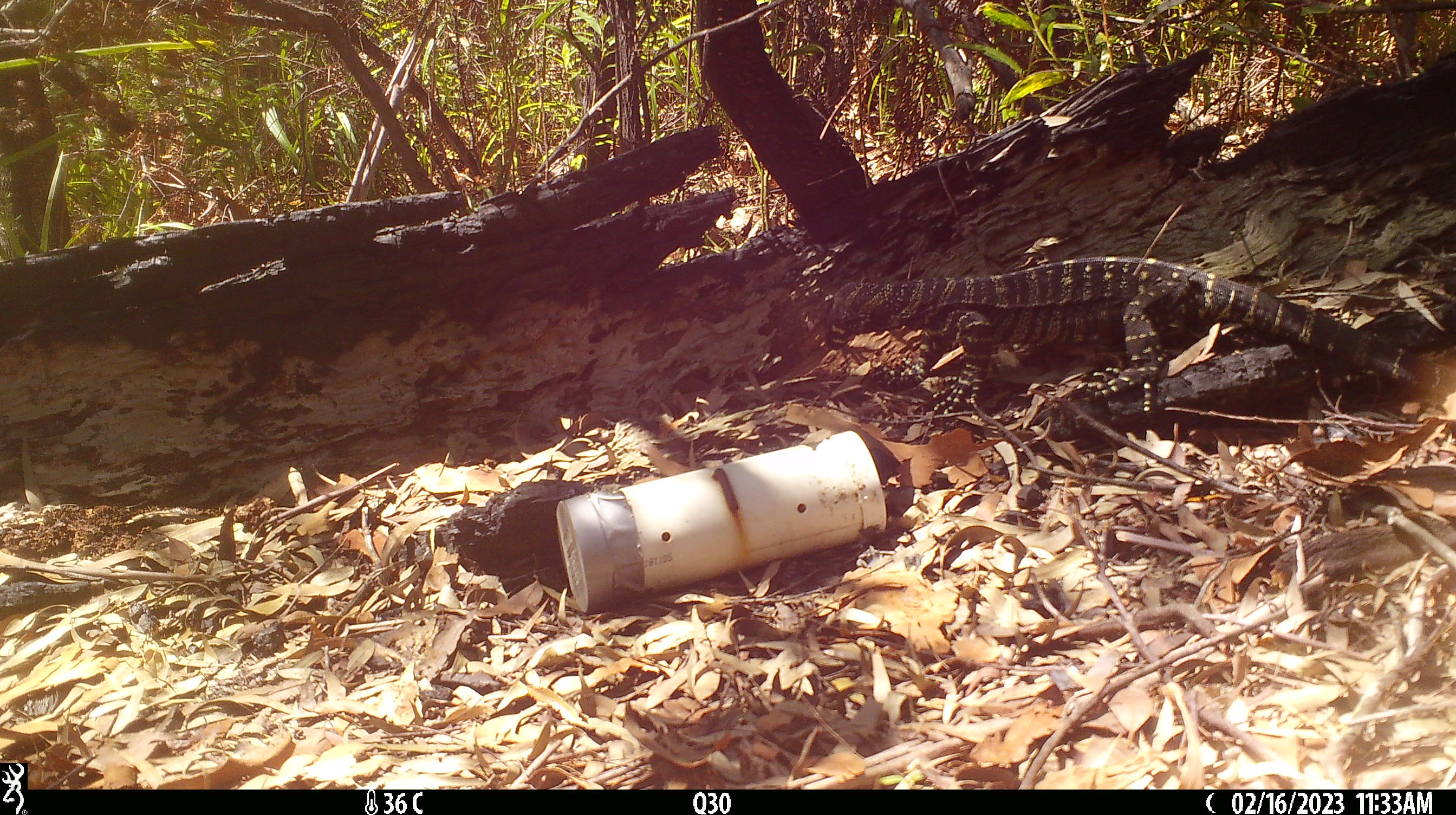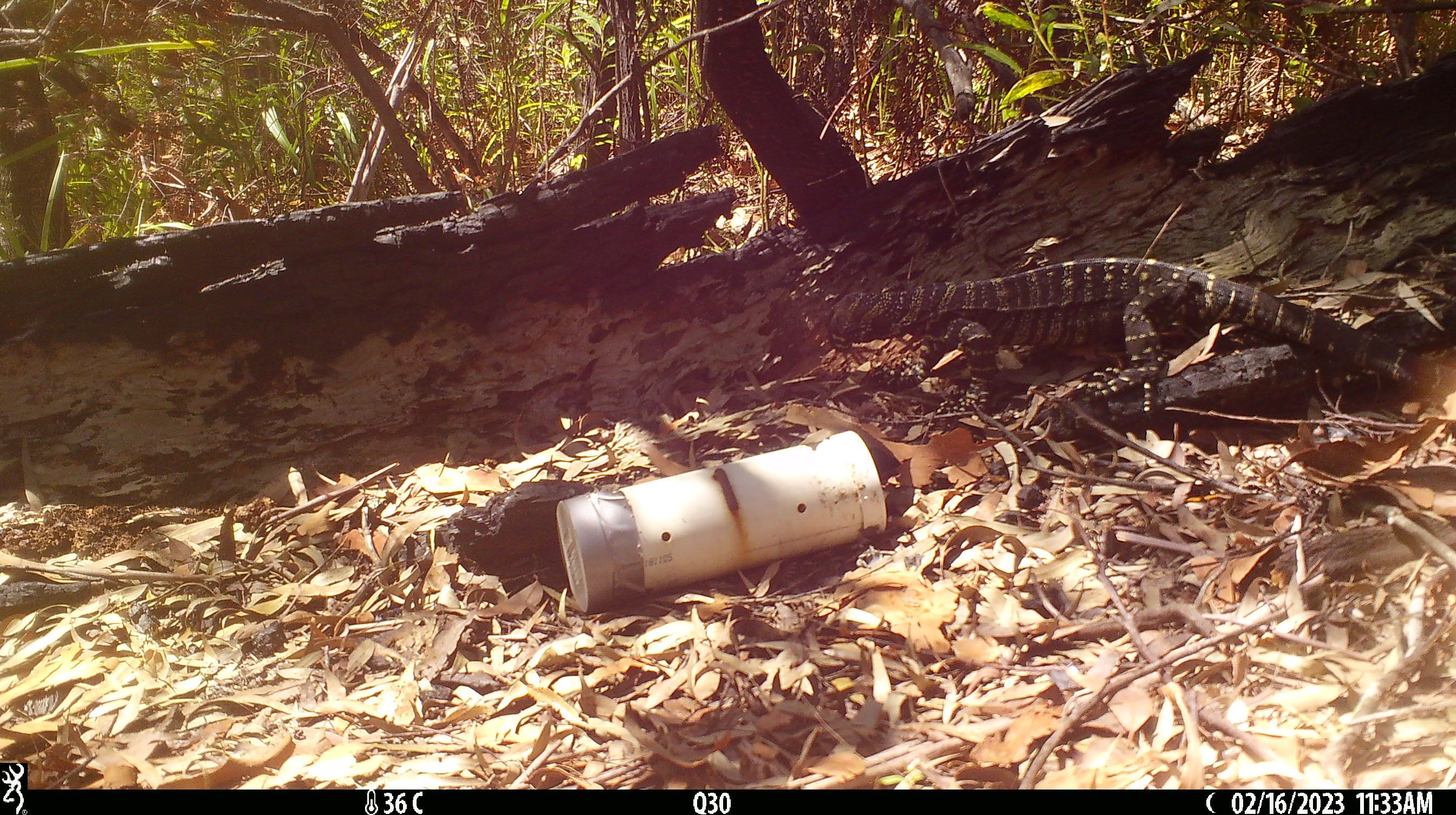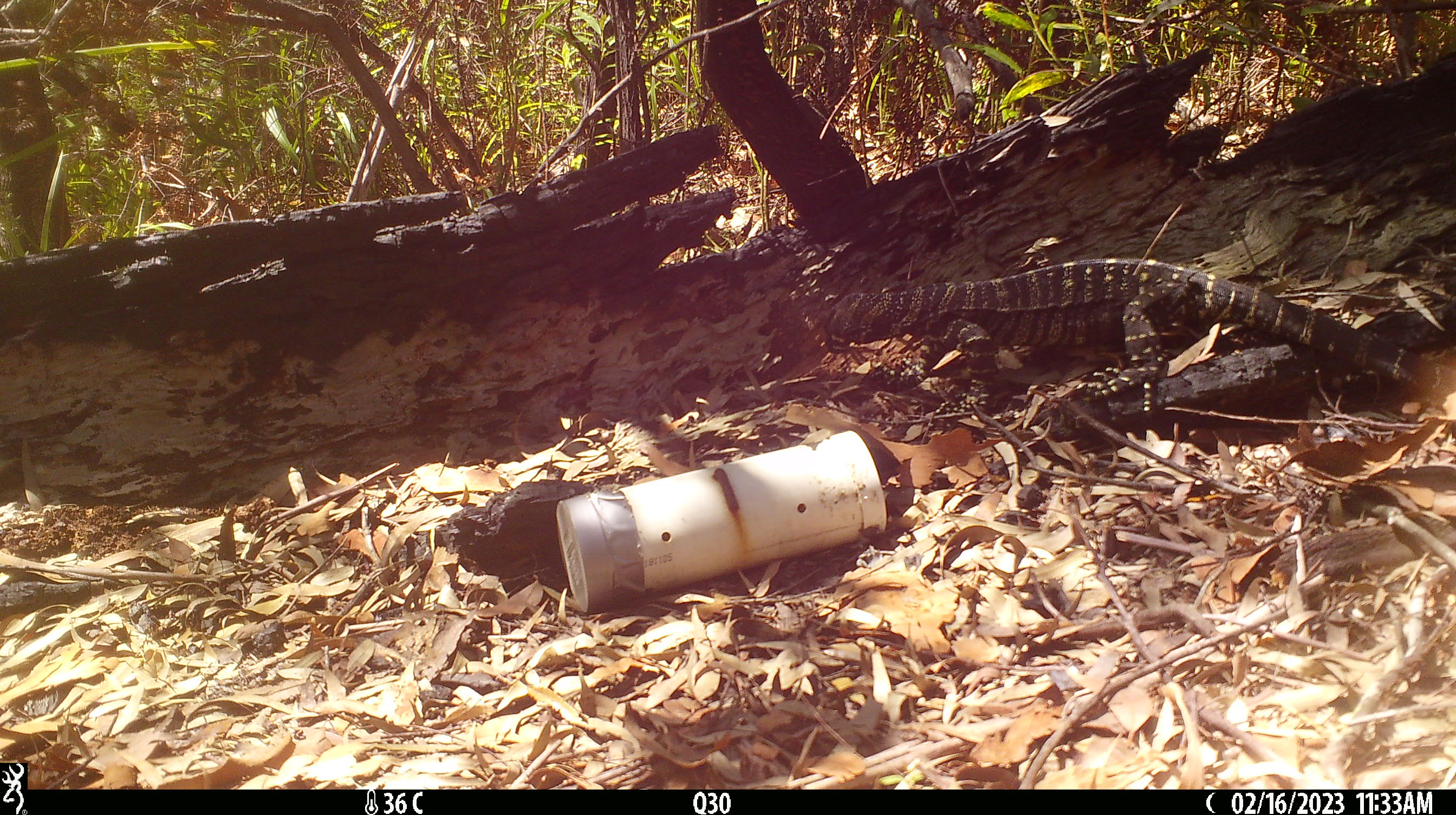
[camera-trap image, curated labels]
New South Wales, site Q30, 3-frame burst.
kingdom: Animalia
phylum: Chordata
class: Reptilia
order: Squamata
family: Varanidae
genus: Varanus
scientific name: Varanus varius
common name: lace monitor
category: goanna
Goanna (lace monitor) (Varanus varius).